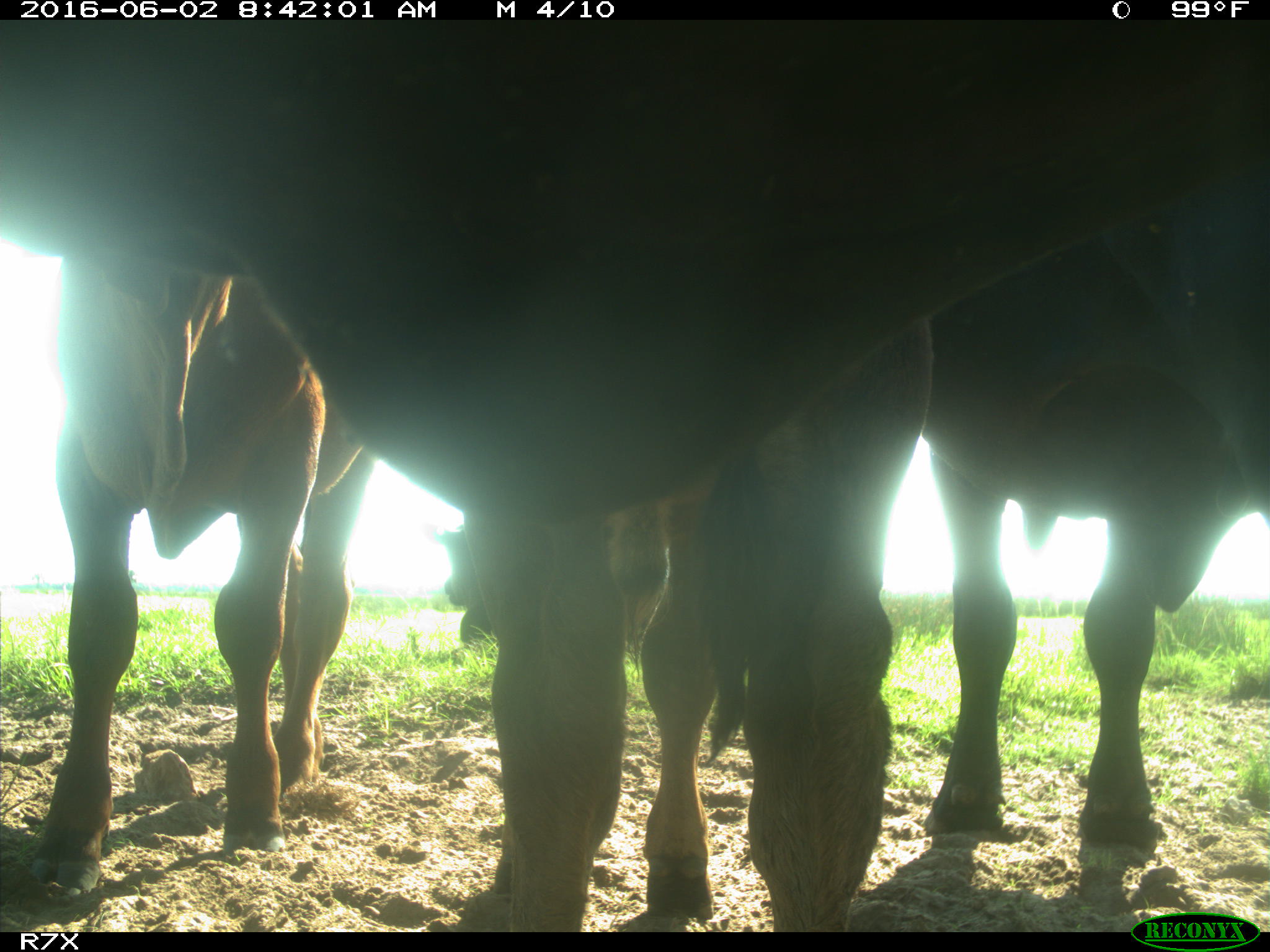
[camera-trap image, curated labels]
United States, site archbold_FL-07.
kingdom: Animalia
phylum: Chordata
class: Mammalia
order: Artiodactyla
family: Bovidae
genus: Bos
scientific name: Bos taurus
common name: domestic cow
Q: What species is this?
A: Bos taurus (domestic cow).